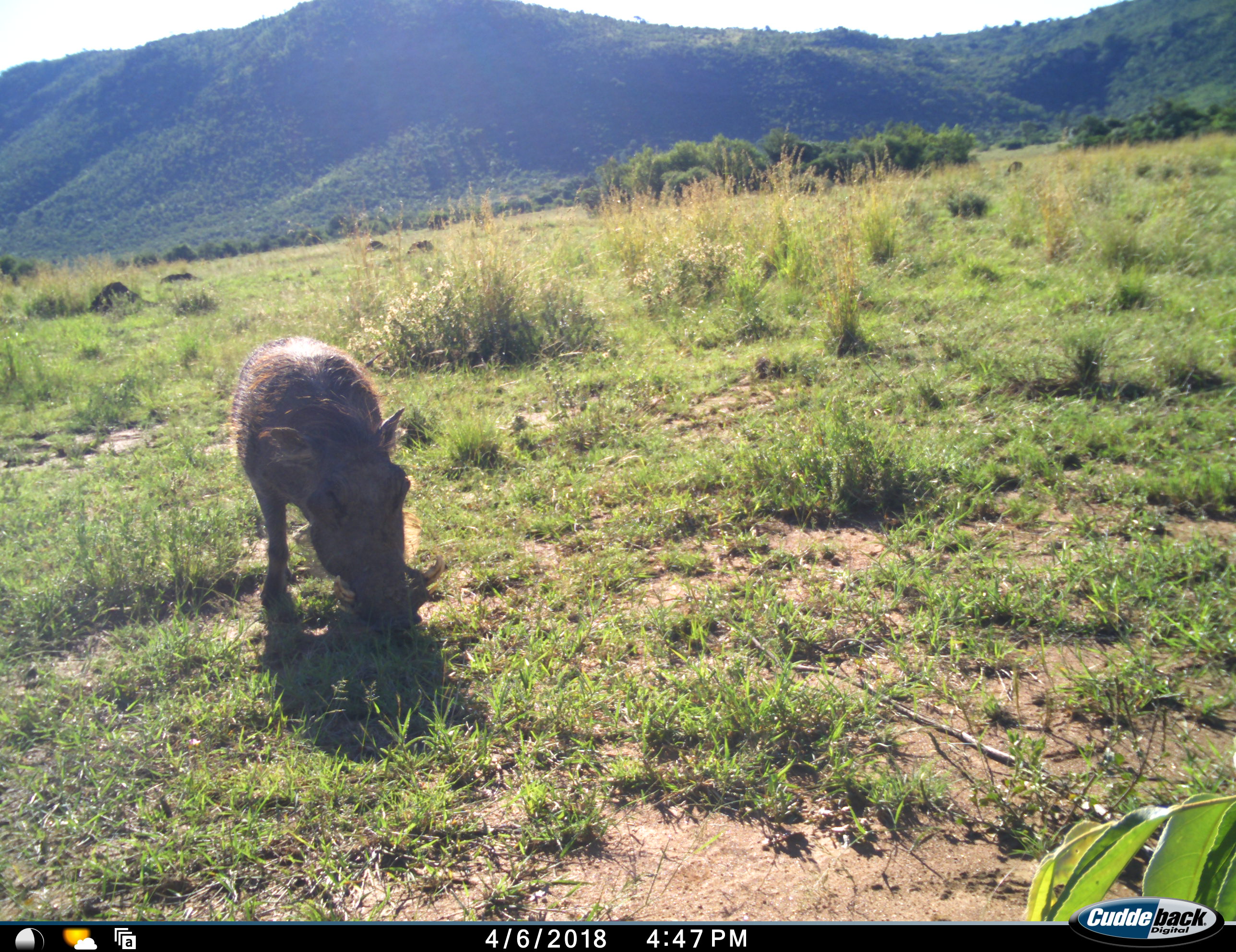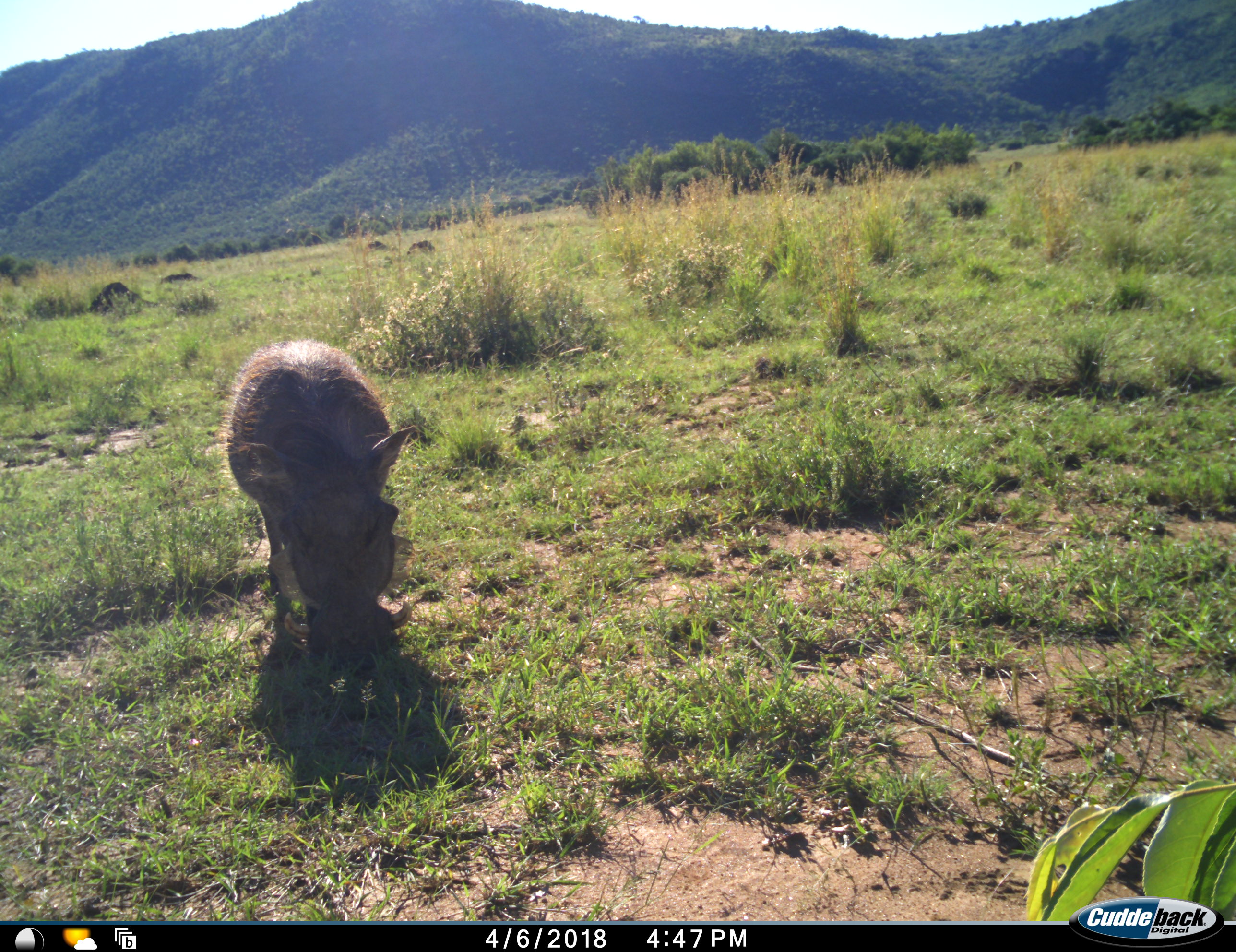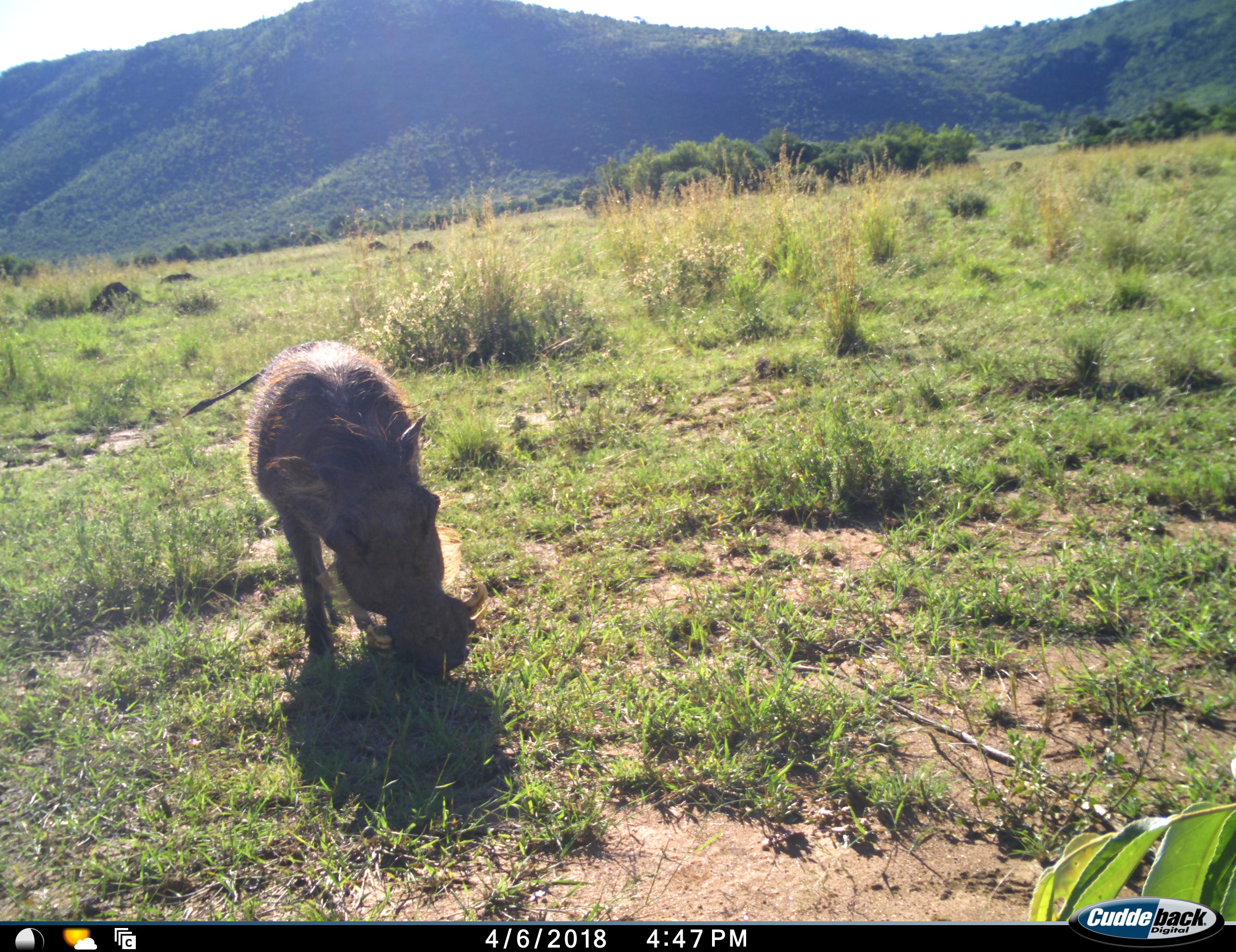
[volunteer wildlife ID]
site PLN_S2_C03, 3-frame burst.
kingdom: Animalia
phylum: Chordata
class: Mammalia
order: Artiodactyla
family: Suidae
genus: Phacochoerus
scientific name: Phacochoerus africanus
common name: warthog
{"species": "warthog (Phacochoerus africanus)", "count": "1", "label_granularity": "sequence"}